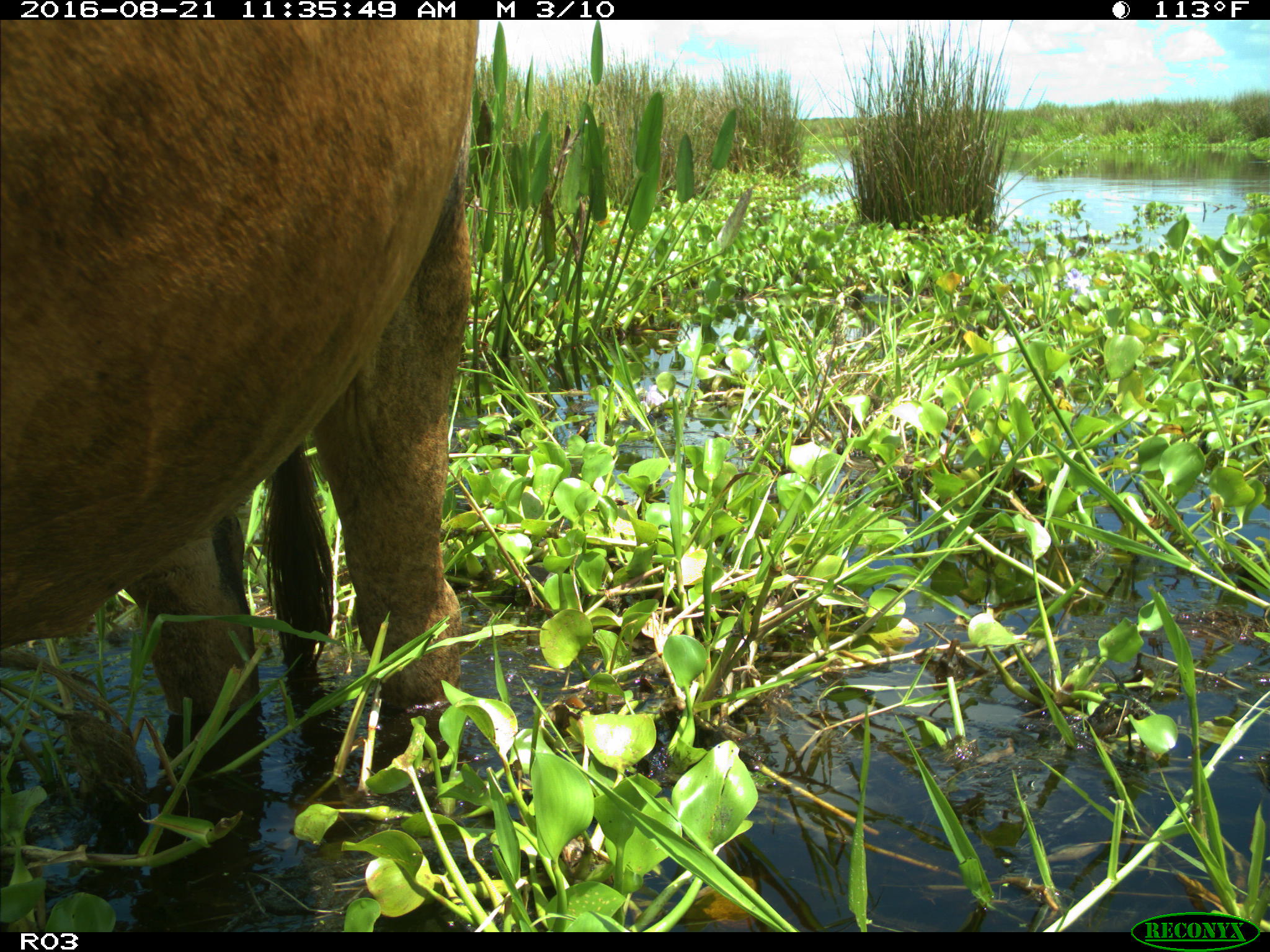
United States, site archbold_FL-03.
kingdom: Animalia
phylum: Chordata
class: Mammalia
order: Artiodactyla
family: Bovidae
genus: Bos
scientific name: Bos taurus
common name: domestic cow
Bos taurus (domestic cow).